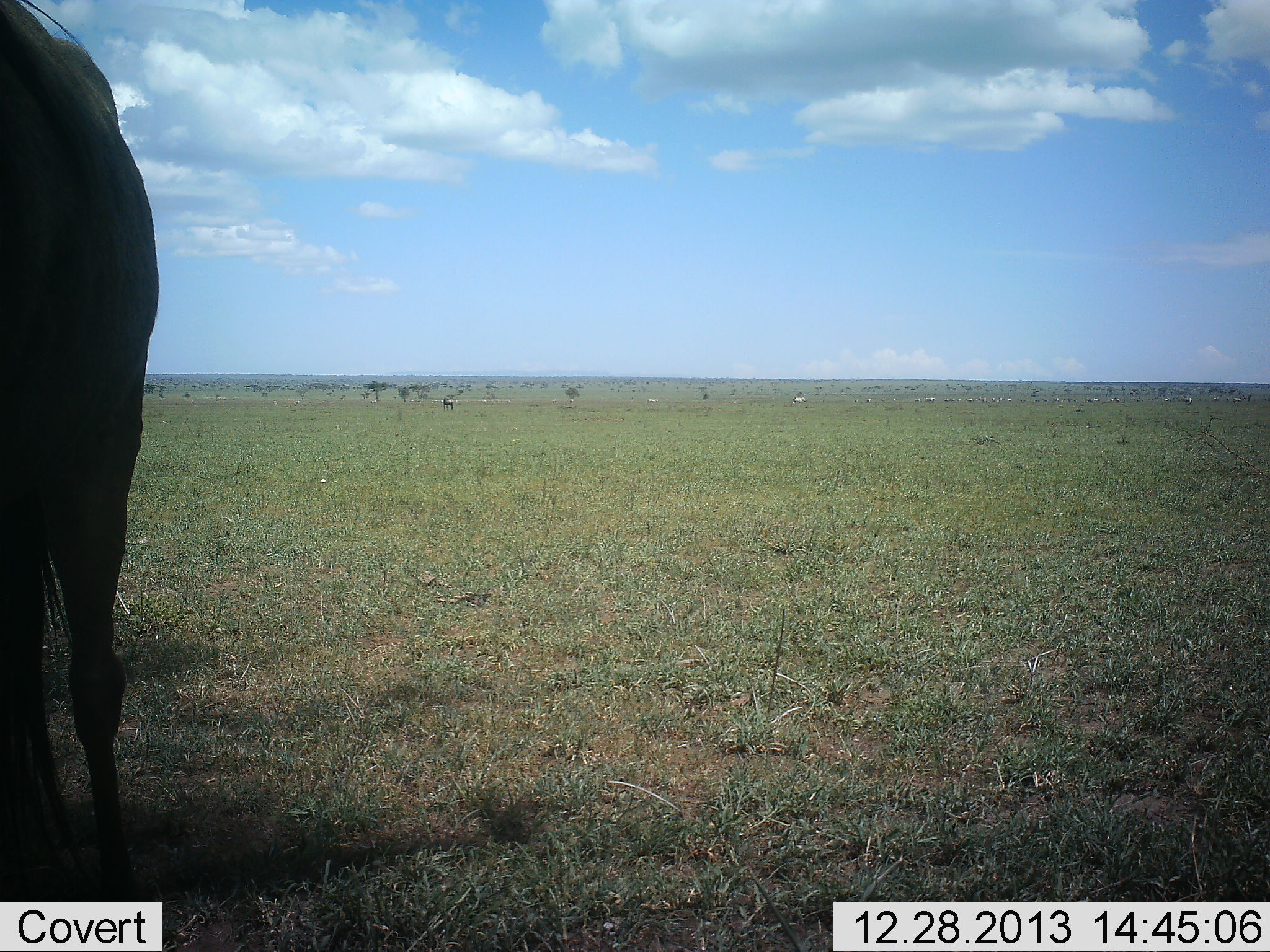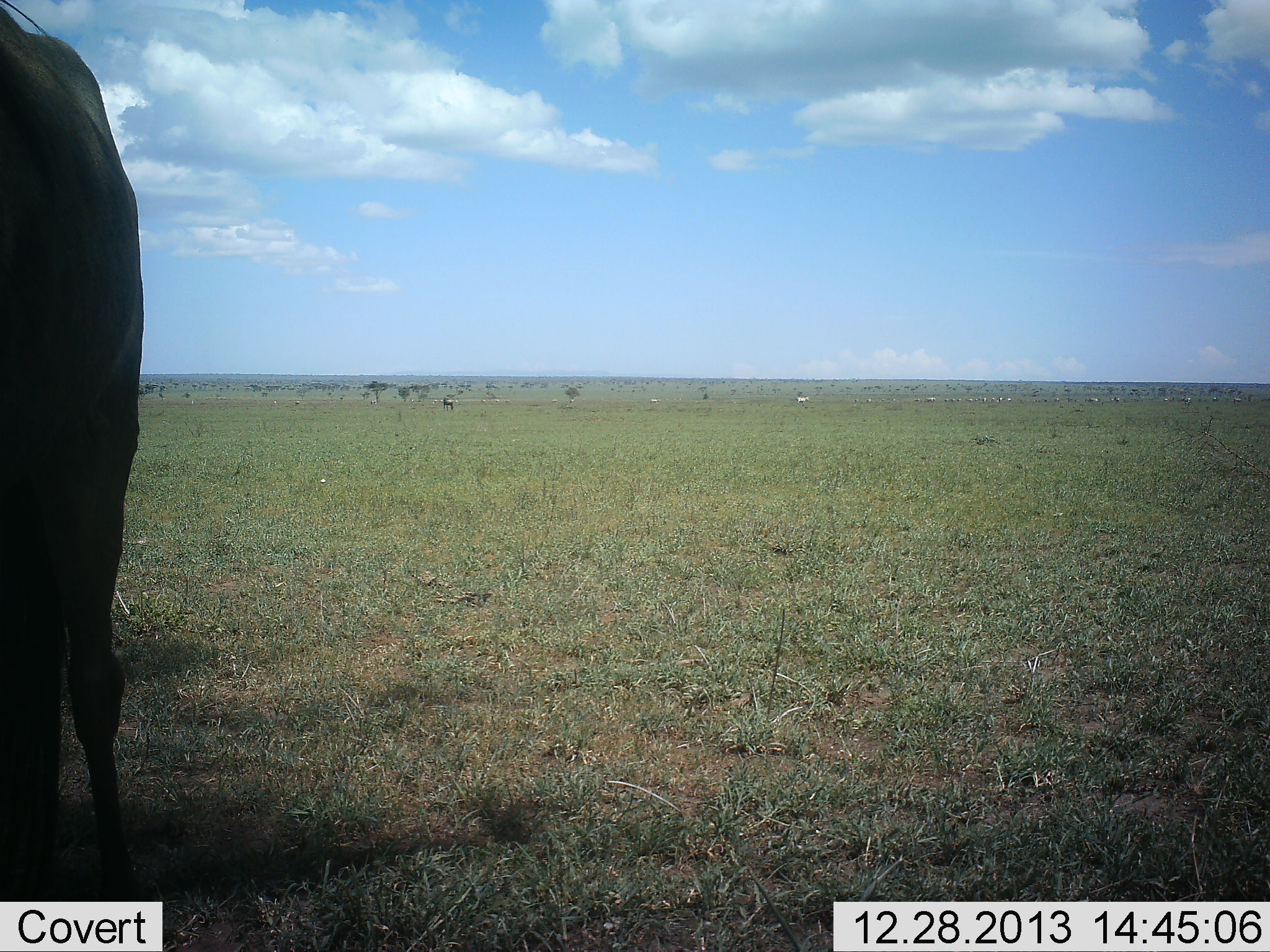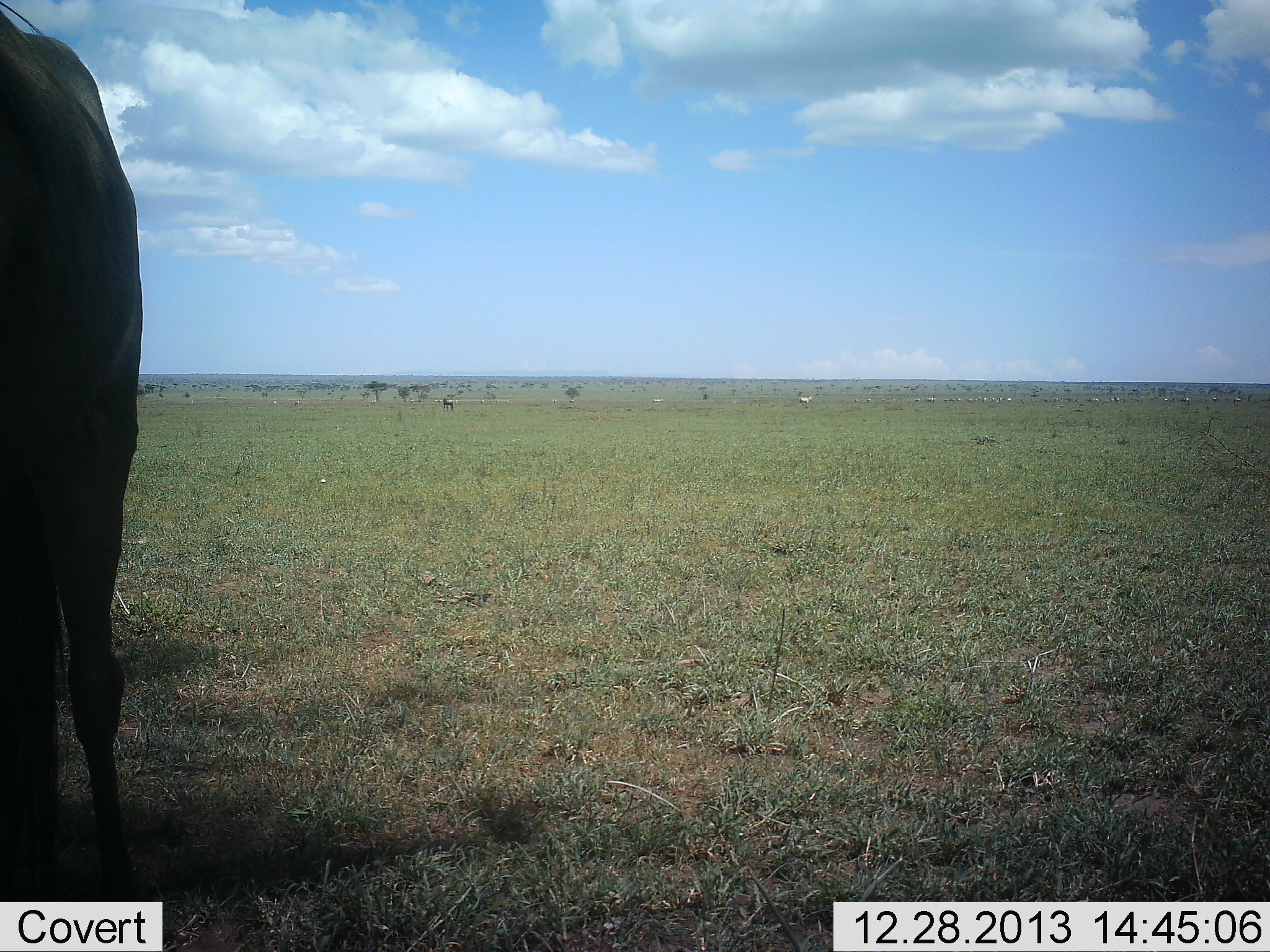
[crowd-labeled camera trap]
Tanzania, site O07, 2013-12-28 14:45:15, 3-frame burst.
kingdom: Animalia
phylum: Chordata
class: Mammalia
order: Artiodactyla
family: Bovidae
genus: Connochaetes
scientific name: Connochaetes taurinus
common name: blue wildebeest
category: wildebeest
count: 1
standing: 94%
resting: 0%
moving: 9%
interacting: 0%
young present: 0%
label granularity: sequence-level